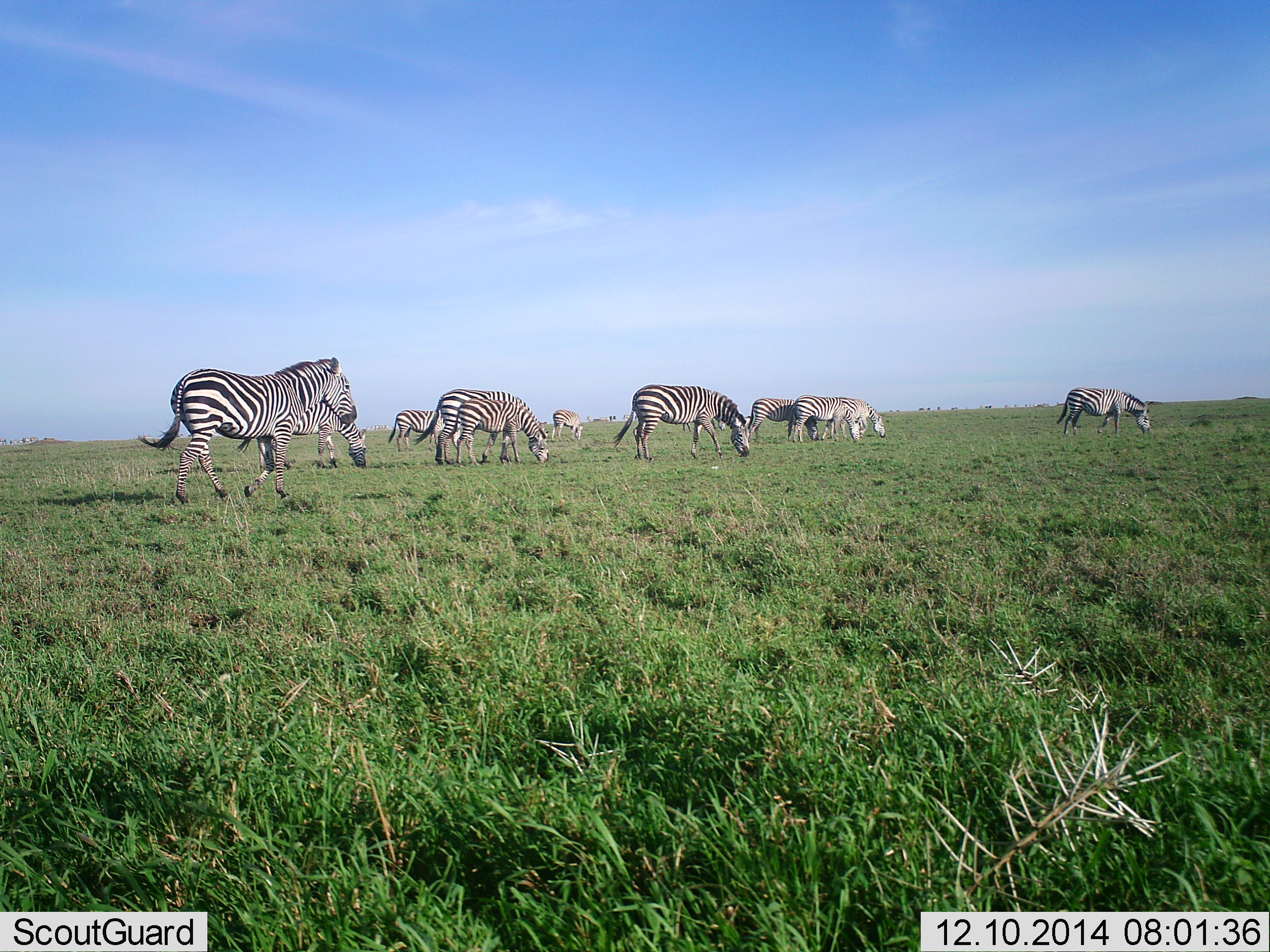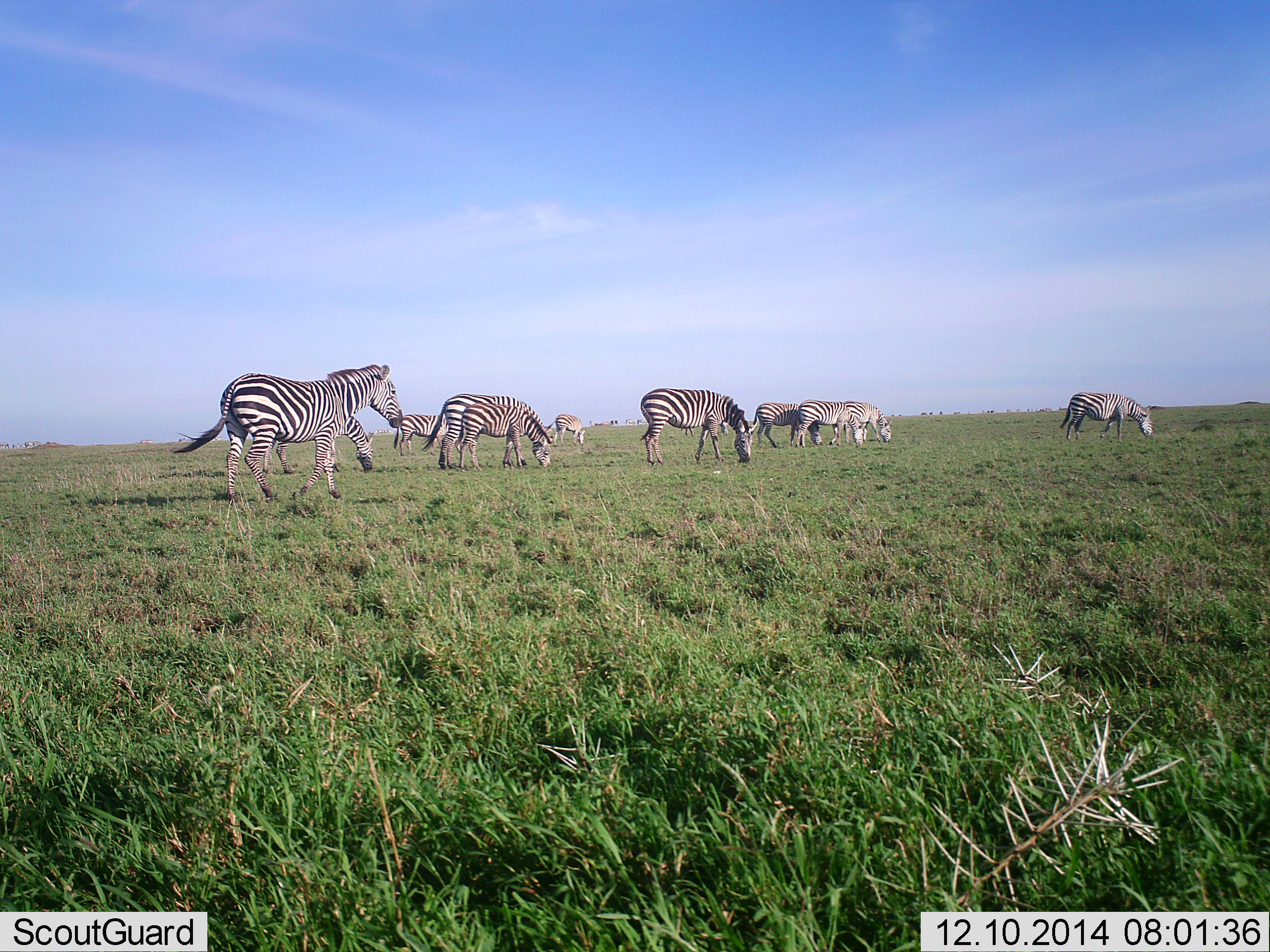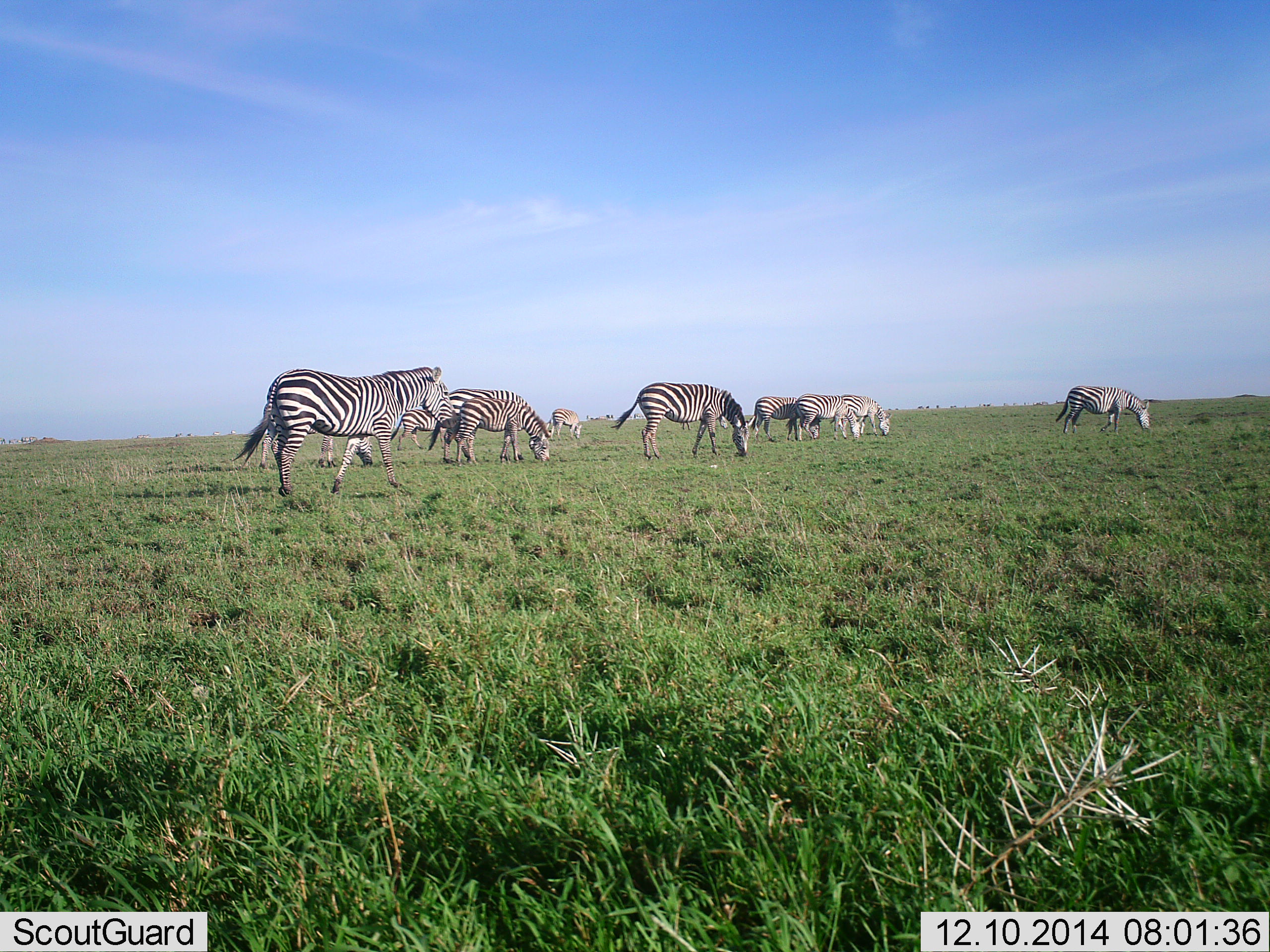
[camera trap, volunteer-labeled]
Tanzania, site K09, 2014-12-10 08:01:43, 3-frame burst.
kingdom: Animalia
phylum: Chordata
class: Mammalia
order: Perissodactyla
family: Equidae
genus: Equus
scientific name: Equus quagga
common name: plains zebra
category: zebra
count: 11-50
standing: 20%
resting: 0%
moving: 60%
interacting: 0%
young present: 0%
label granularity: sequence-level